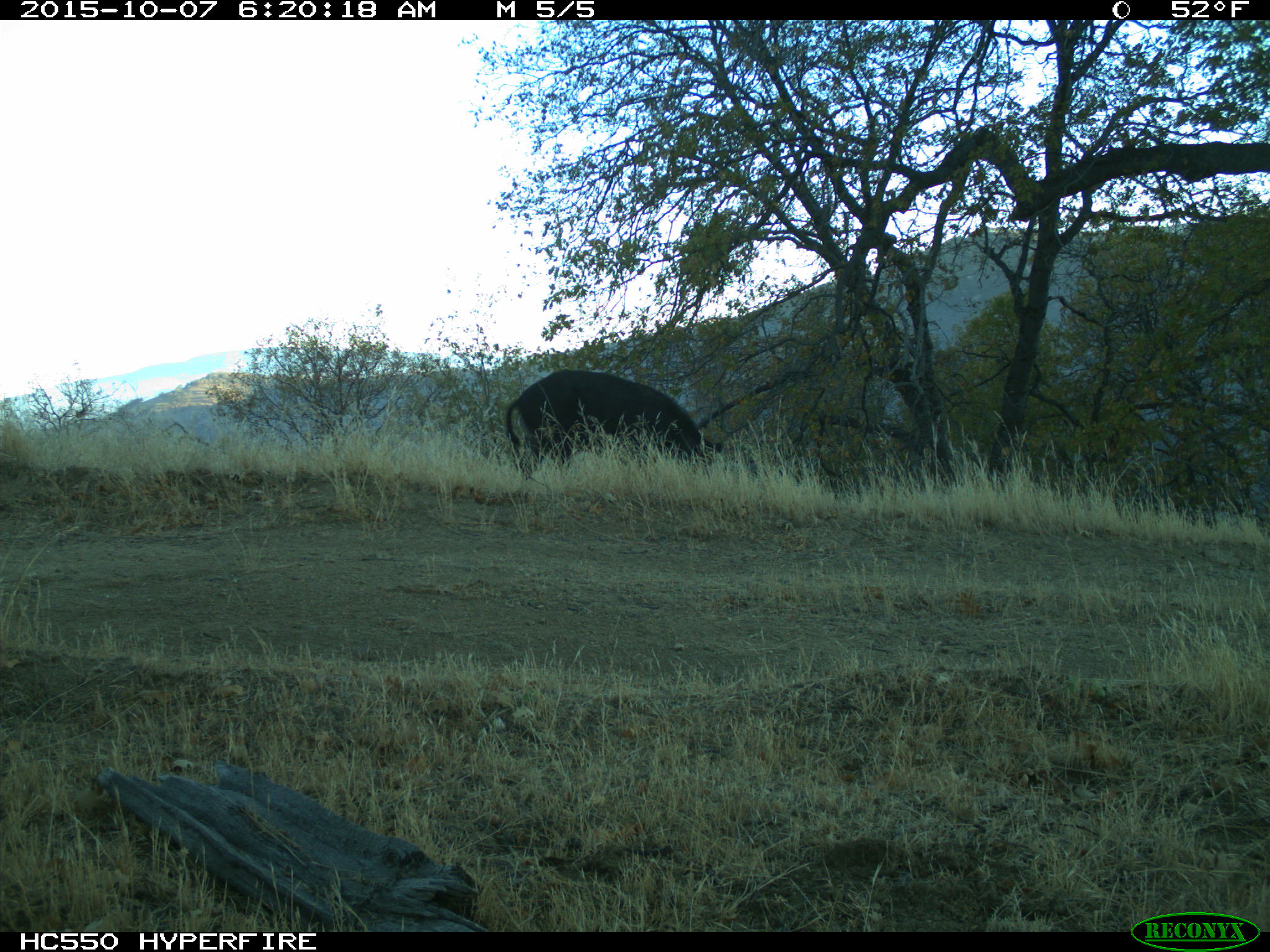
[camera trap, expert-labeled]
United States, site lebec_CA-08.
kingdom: Animalia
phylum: Chordata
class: Mammalia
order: Artiodactyla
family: Suidae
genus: Sus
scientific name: Sus scrofa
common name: wild boar